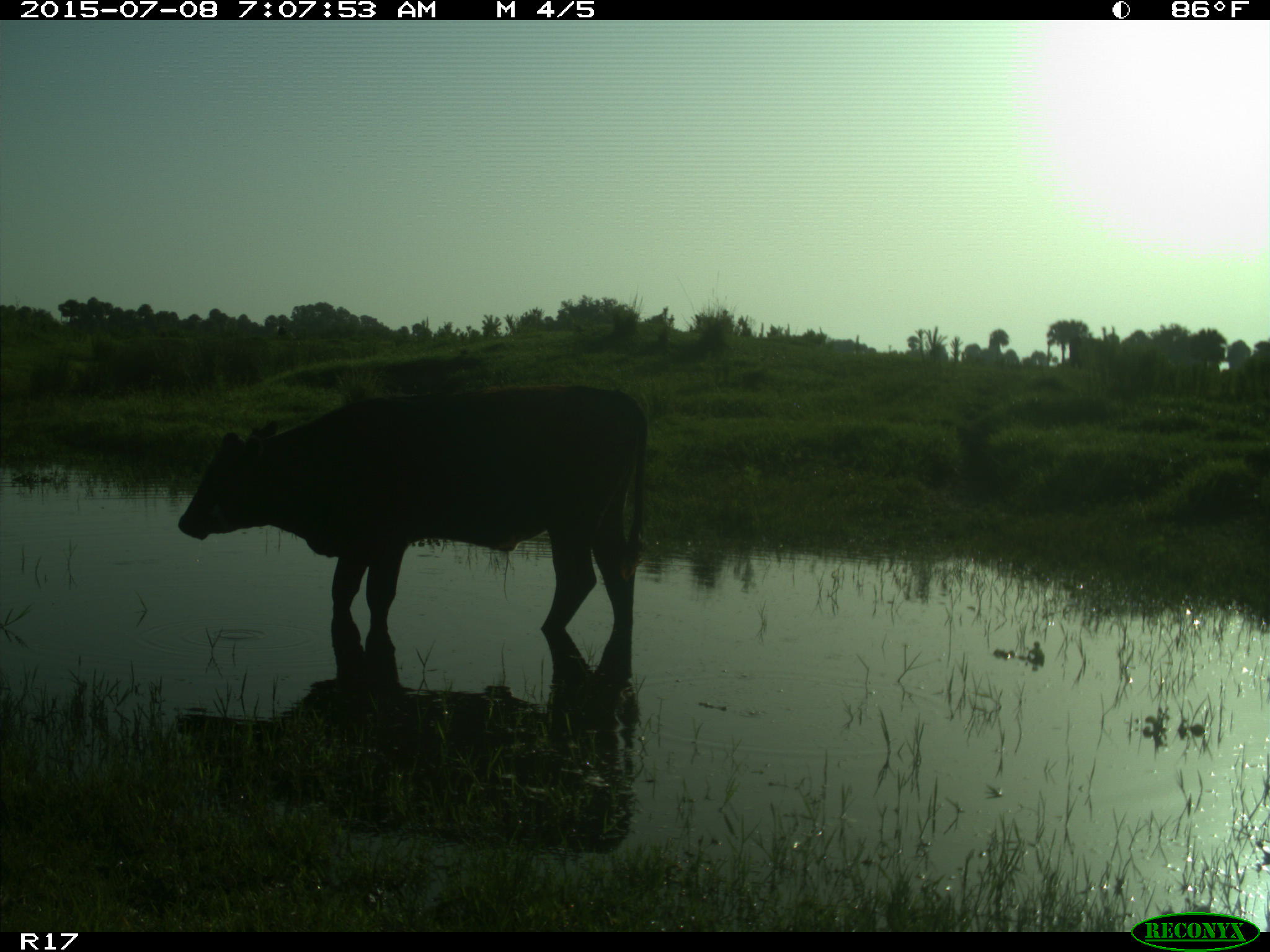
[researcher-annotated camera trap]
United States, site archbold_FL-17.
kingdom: Animalia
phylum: Chordata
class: Mammalia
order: Artiodactyla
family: Bovidae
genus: Bos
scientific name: Bos taurus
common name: domestic cow